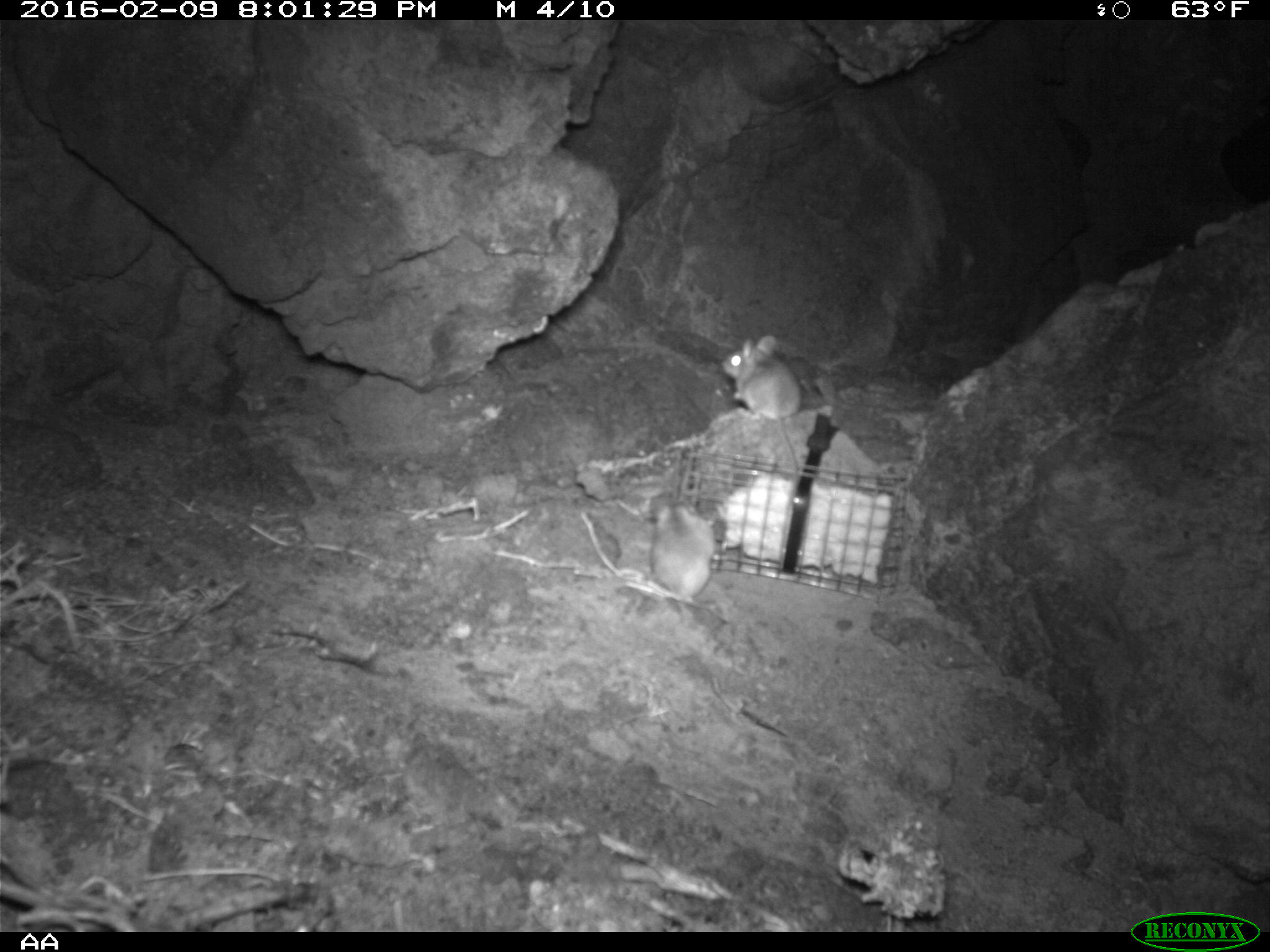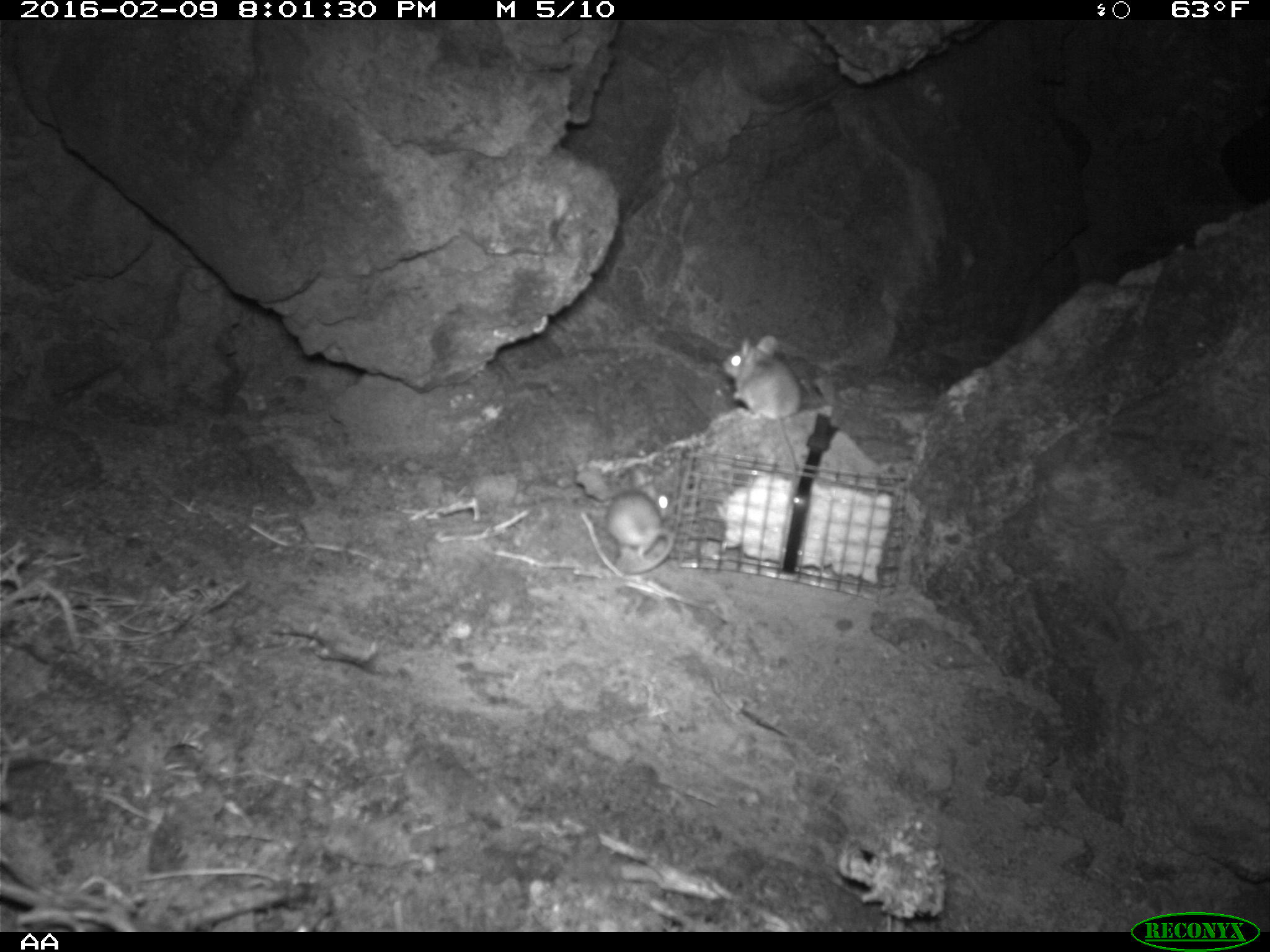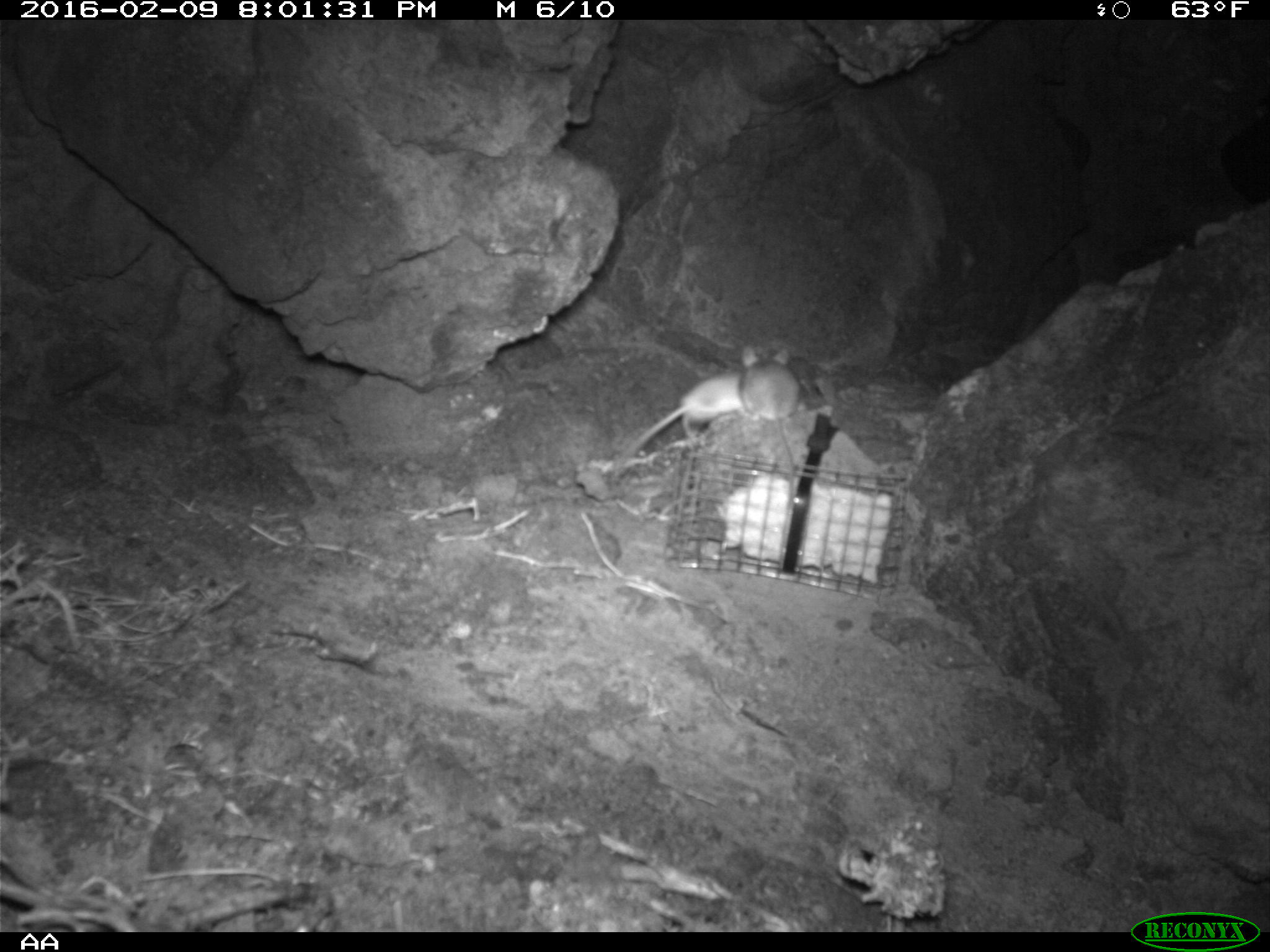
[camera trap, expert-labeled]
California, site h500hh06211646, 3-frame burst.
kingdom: Animalia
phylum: Chordata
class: Mammalia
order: Rodentia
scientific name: Rodentia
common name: rodent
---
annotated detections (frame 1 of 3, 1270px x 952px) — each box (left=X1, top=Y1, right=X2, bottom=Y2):
rodent: (left=719, top=333, right=801, bottom=485); (left=651, top=495, right=716, bottom=628)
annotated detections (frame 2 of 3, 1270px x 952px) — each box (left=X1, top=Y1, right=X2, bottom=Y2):
rodent: (left=722, top=333, right=802, bottom=467); (left=605, top=469, right=680, bottom=574)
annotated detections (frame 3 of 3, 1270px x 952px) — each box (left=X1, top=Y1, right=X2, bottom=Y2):
rodent: (left=609, top=371, right=744, bottom=479); (left=737, top=343, right=797, bottom=511)